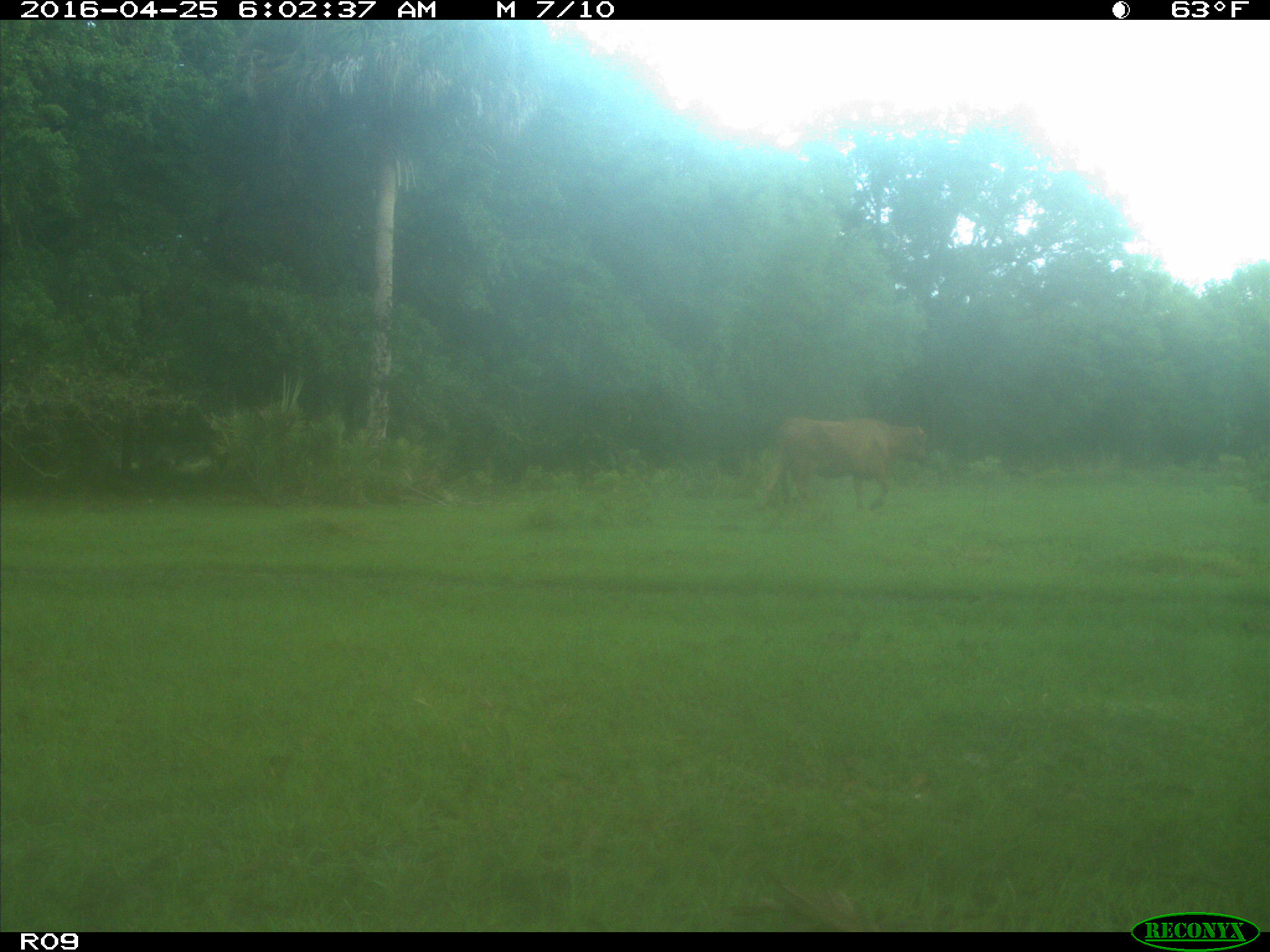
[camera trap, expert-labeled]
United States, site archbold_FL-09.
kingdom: Animalia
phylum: Chordata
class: Mammalia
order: Artiodactyla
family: Bovidae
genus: Bos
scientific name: Bos taurus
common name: domestic cow